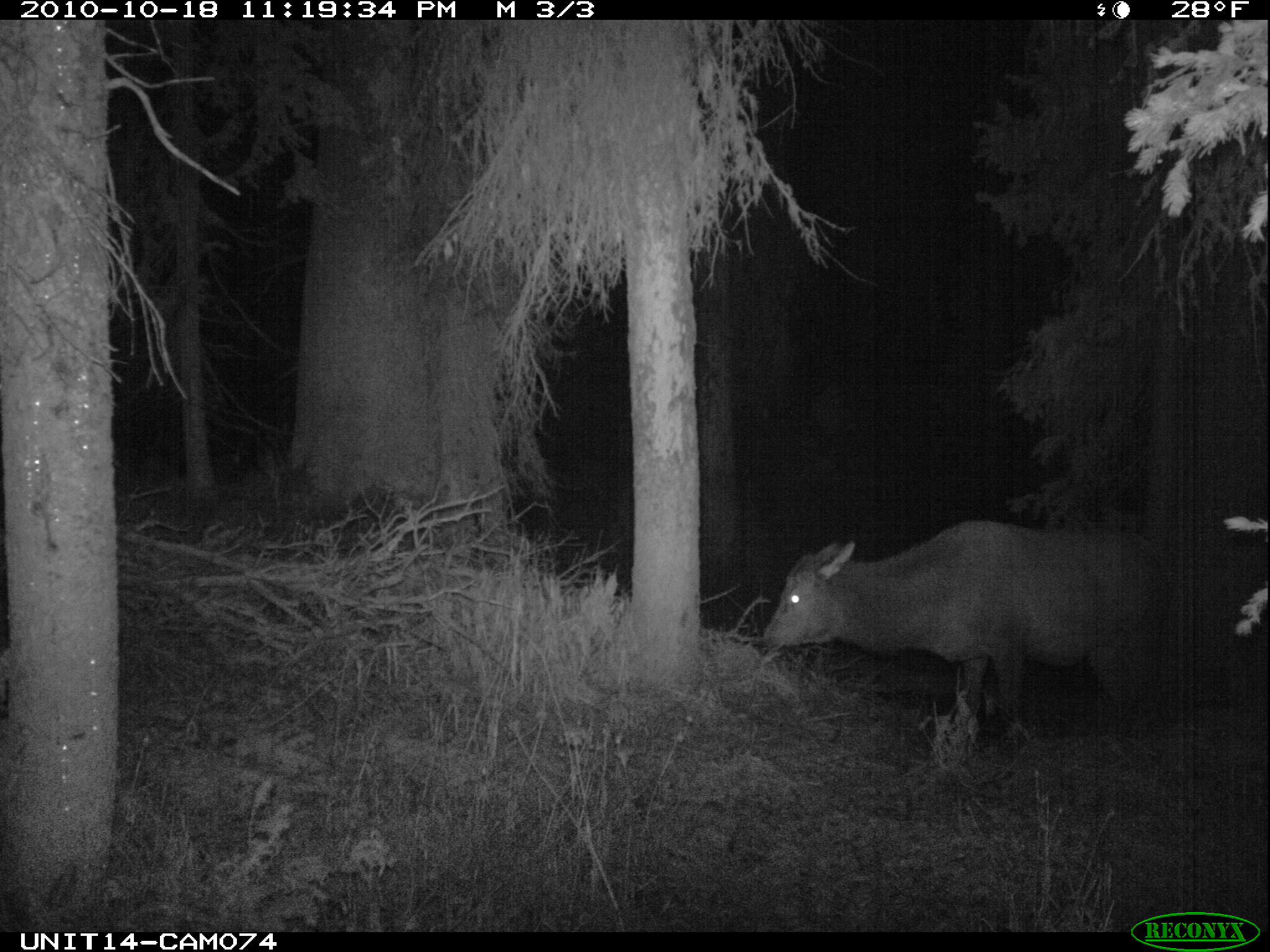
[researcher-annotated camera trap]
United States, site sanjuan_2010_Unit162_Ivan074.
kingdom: Animalia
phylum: Chordata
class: Mammalia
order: Artiodactyla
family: Cervidae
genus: Cervus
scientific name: Cervus elaphus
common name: red deer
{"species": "Cervus elaphus (red deer)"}